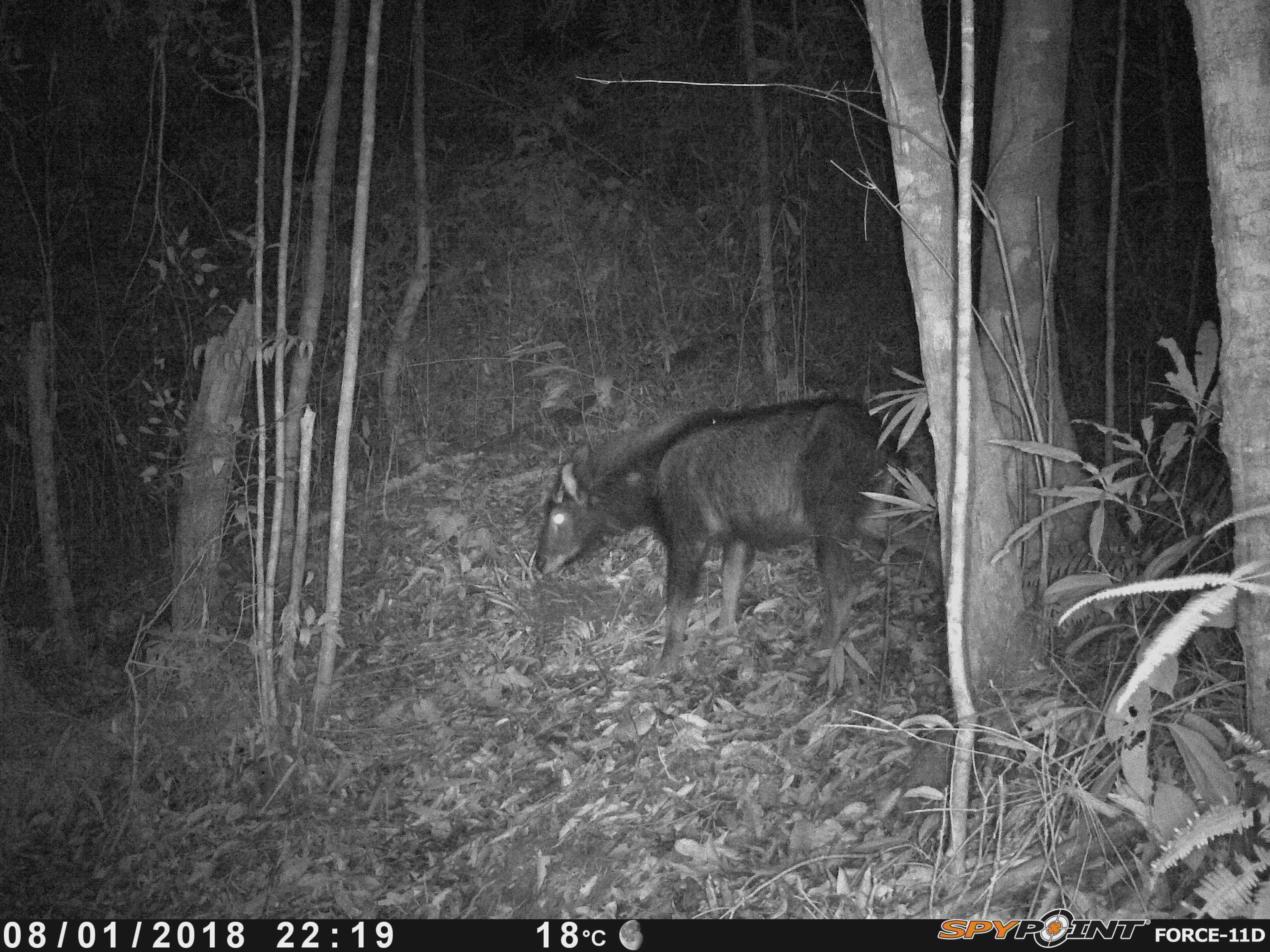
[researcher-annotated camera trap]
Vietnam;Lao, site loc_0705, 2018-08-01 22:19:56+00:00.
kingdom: Animalia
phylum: Chordata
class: Mammalia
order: Artiodactyla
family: Bovidae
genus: Capricornis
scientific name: Capricornis sumatraensis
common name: chinese serow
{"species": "chinese serow (Capricornis sumatraensis)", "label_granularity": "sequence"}